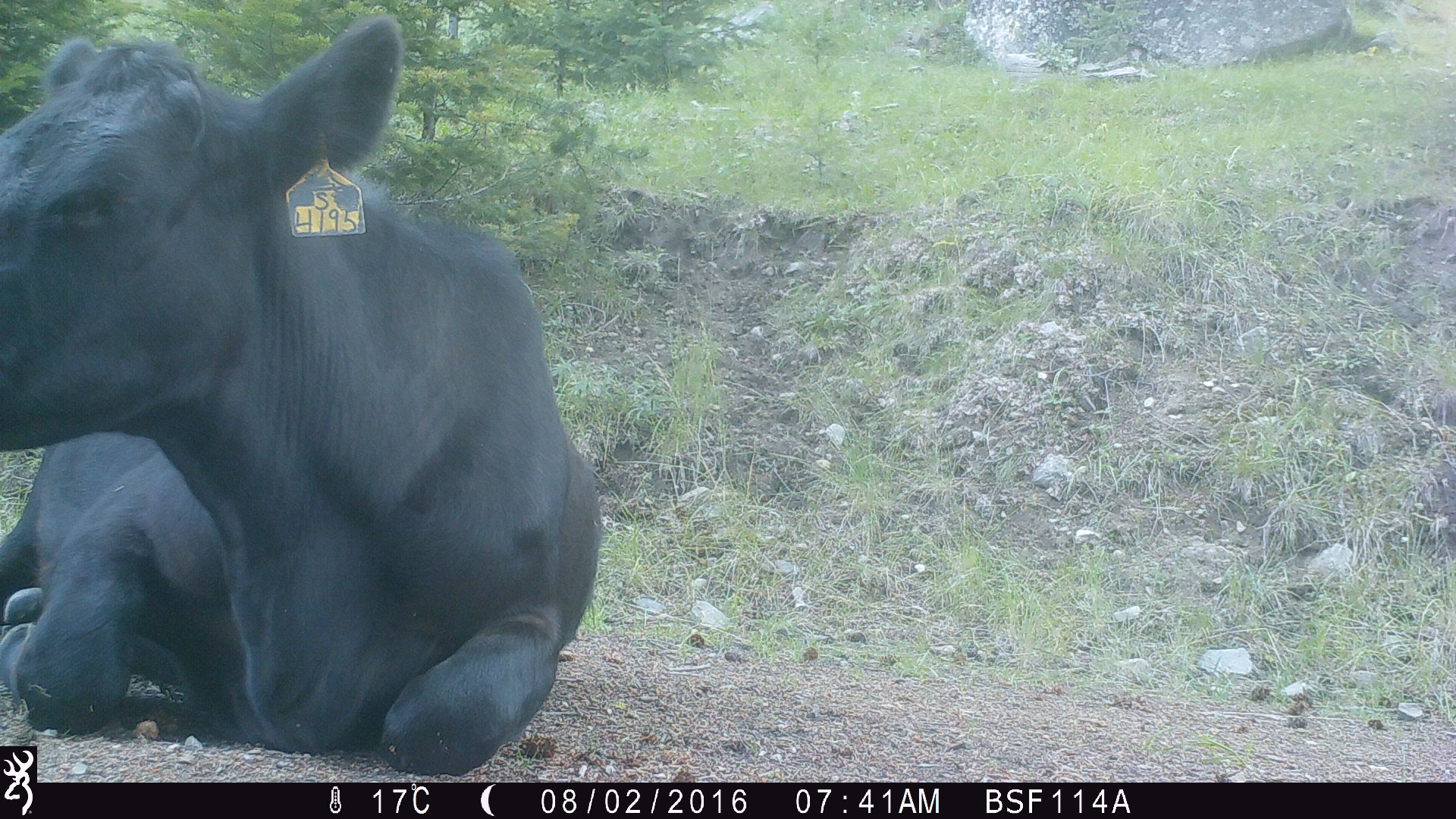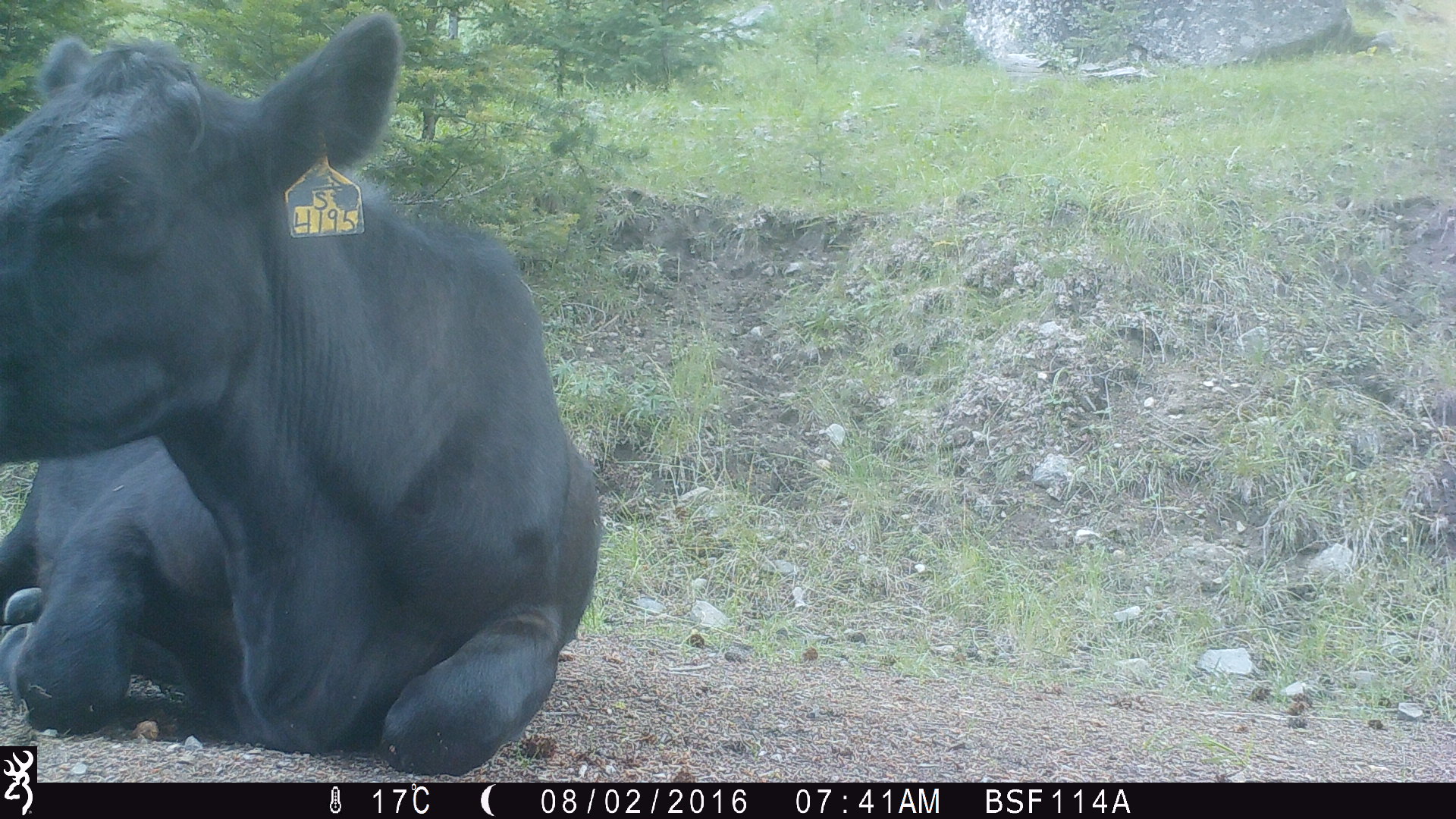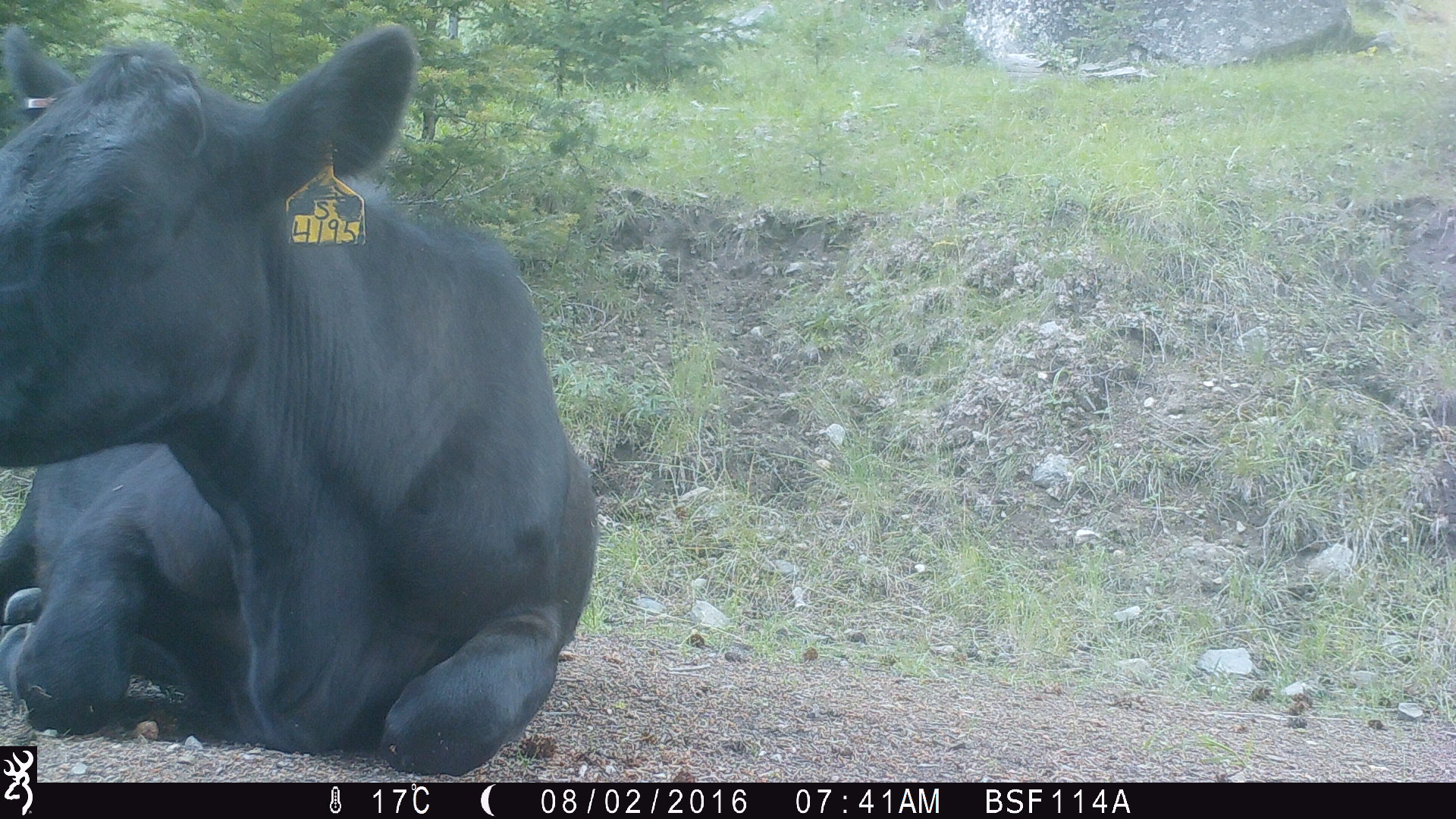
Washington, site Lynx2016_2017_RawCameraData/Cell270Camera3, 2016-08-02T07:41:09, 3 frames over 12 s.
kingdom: Animalia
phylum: Chordata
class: Mammalia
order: Artiodactyla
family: Bovidae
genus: Bos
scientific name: Bos taurus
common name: domestic cattle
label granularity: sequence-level